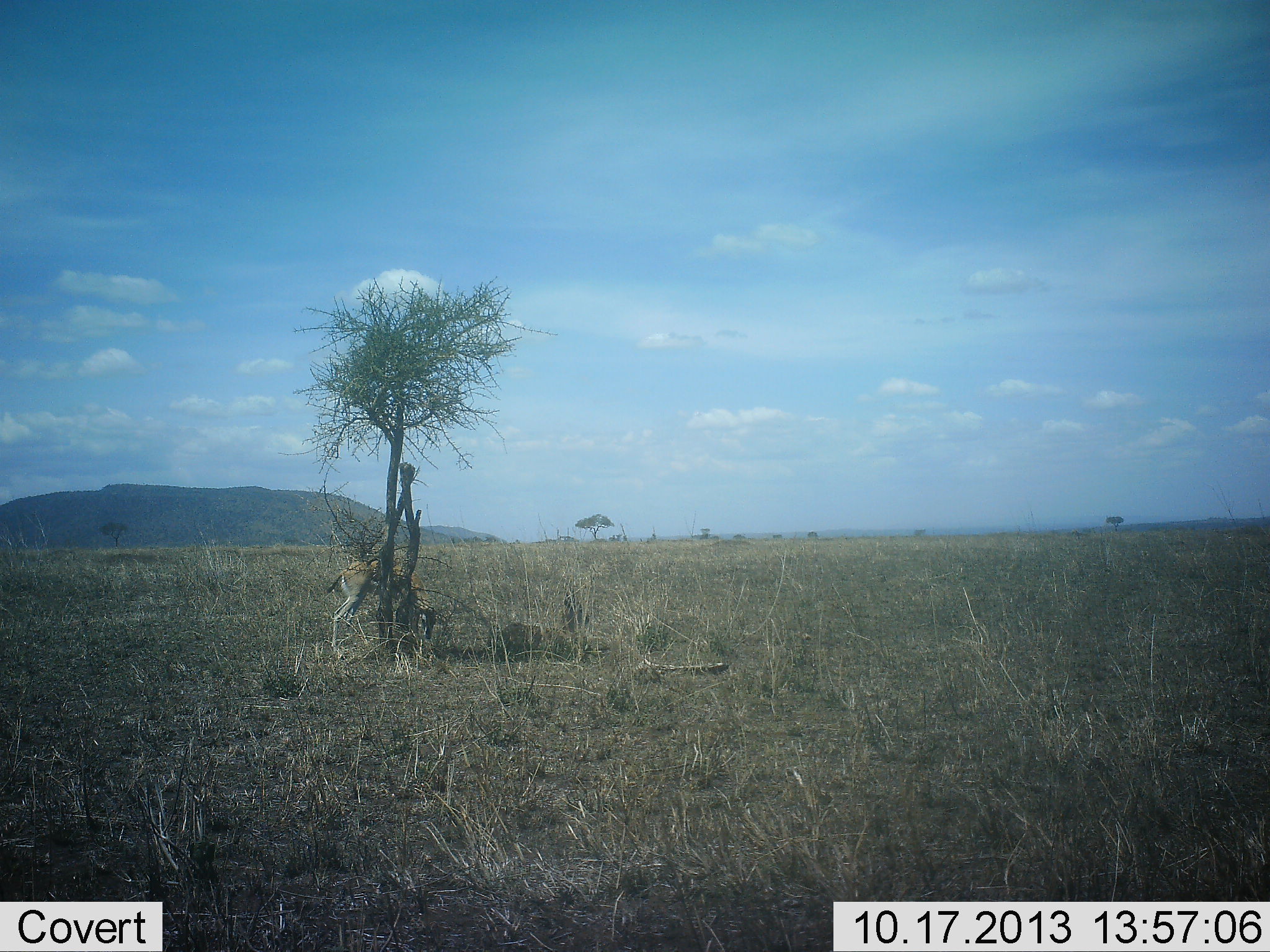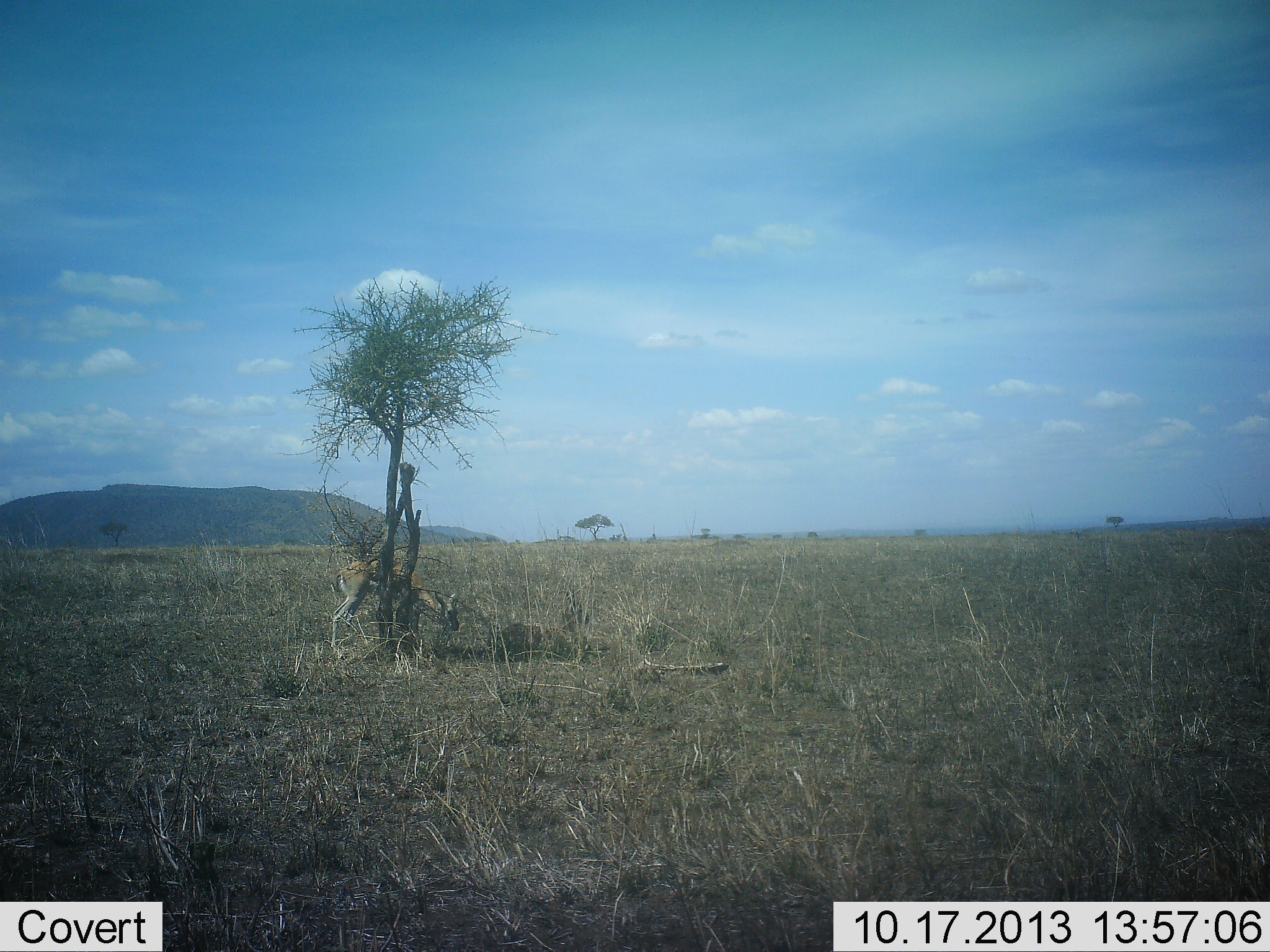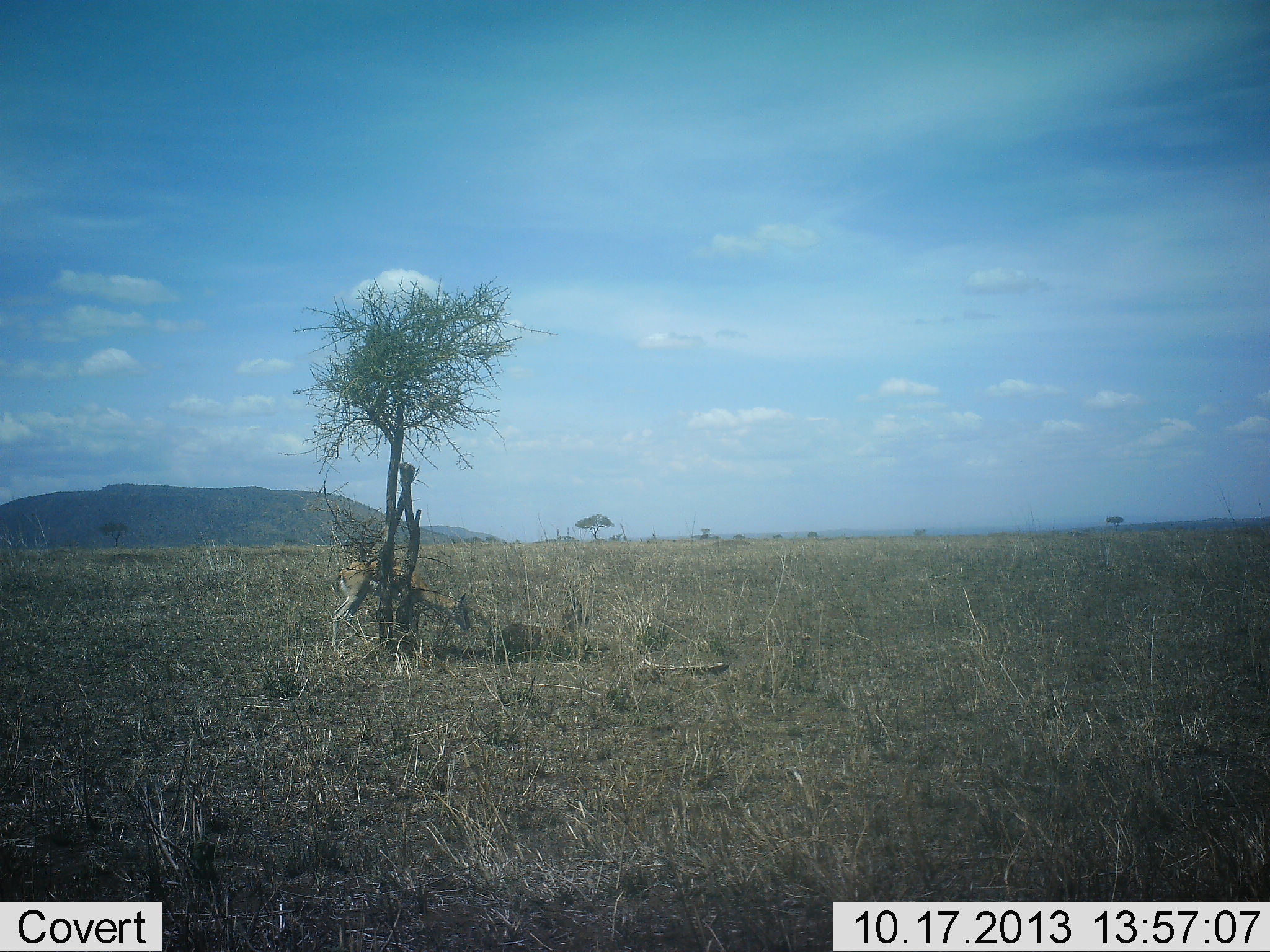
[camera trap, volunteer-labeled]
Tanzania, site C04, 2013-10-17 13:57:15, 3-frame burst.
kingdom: Animalia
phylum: Chordata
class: Mammalia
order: Artiodactyla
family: Bovidae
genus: Eudorcas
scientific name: Eudorcas thomsonii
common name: thomson's gazelle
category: gazellethomsons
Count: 1.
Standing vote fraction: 30%.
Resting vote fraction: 10%.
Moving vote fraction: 0%.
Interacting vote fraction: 20%.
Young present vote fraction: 0%.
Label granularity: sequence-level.